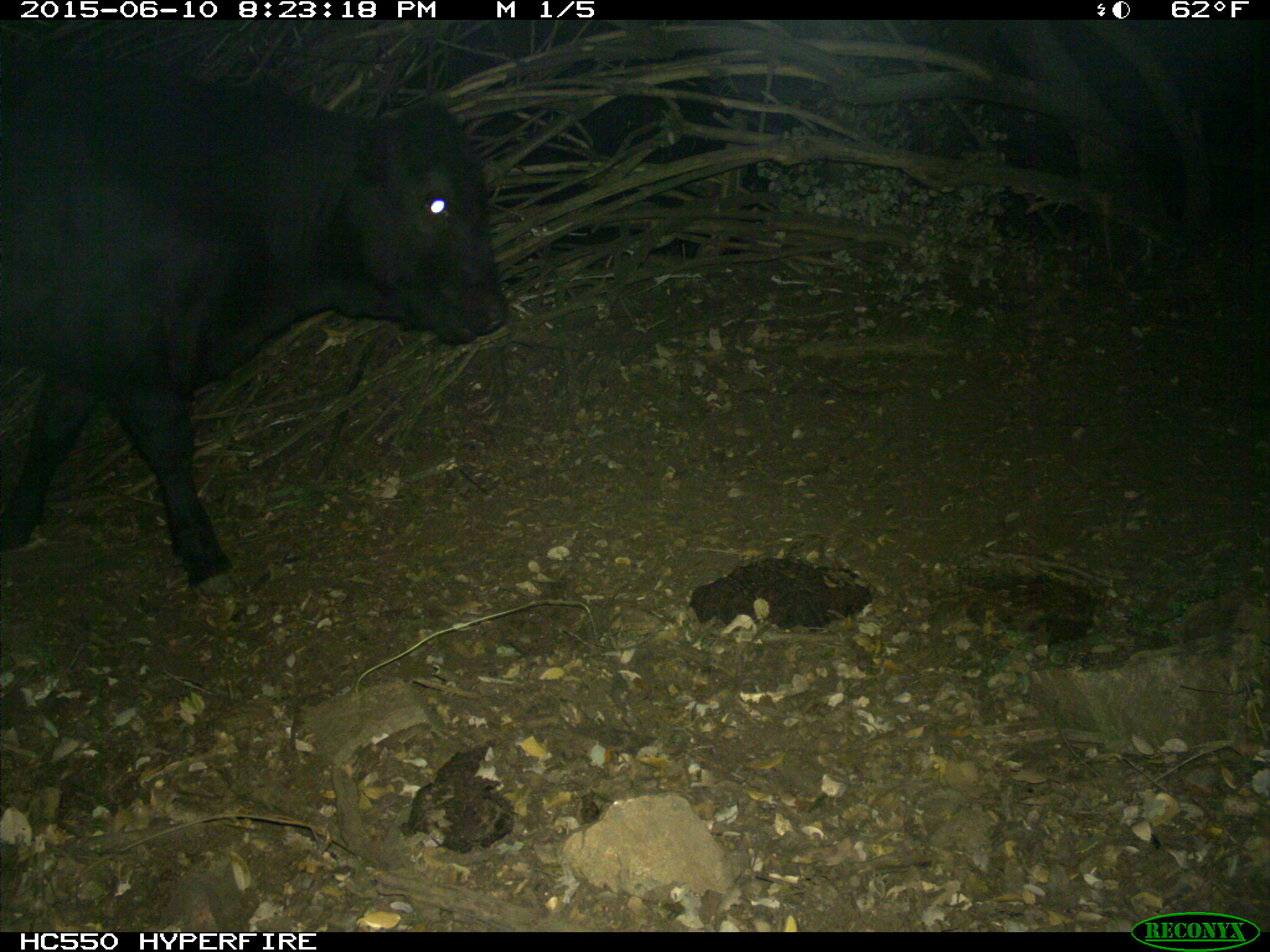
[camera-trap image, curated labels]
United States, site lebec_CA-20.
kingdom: Animalia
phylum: Chordata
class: Mammalia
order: Artiodactyla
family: Bovidae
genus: Bos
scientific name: Bos taurus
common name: domestic cow